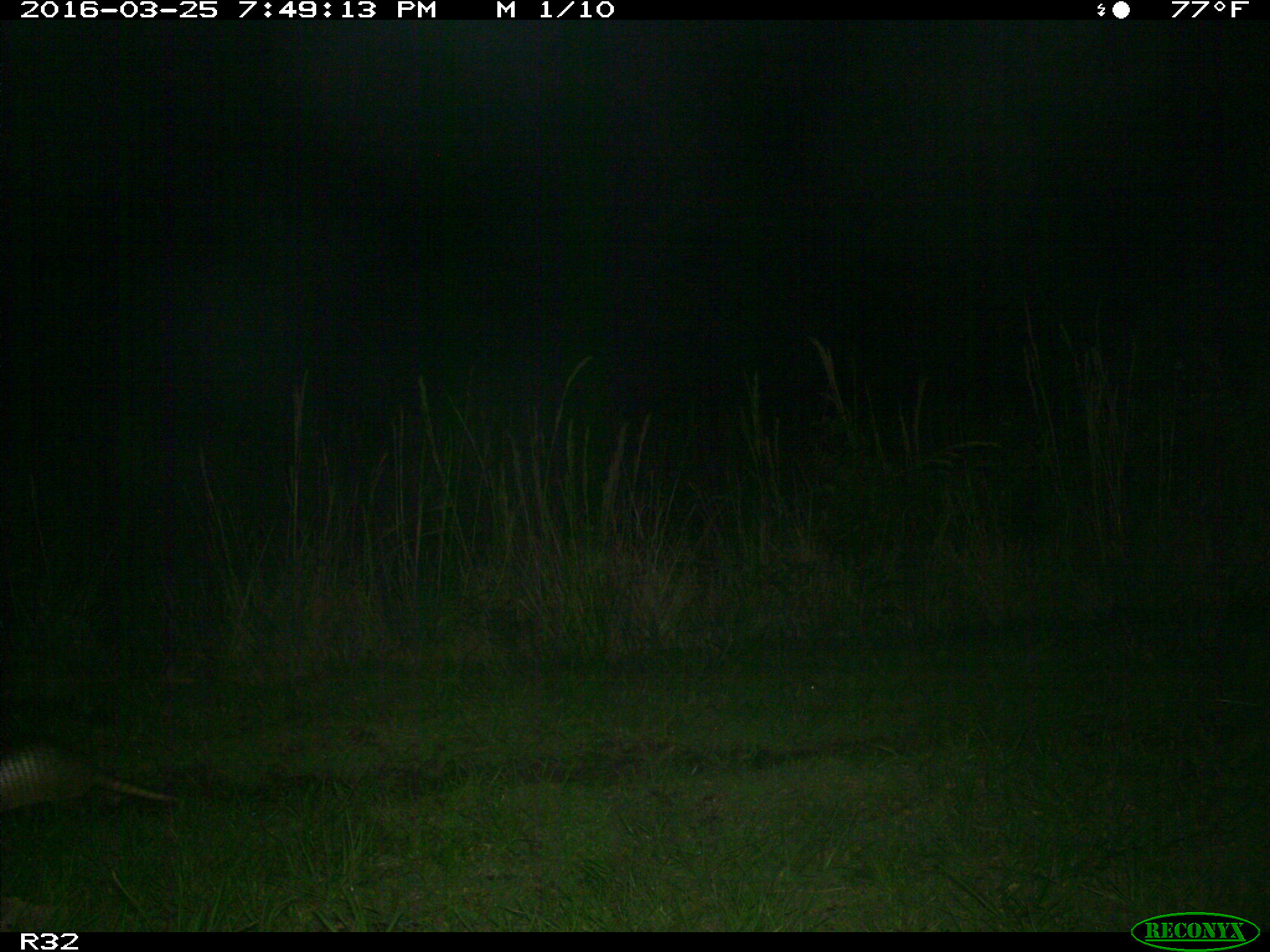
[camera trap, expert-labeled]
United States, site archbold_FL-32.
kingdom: Animalia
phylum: Chordata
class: Mammalia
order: Cingulata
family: Dasypodidae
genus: Dasypus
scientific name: Dasypus novemcinctus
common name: nine-banded armadillo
Dasypus novemcinctus (nine-banded armadillo).